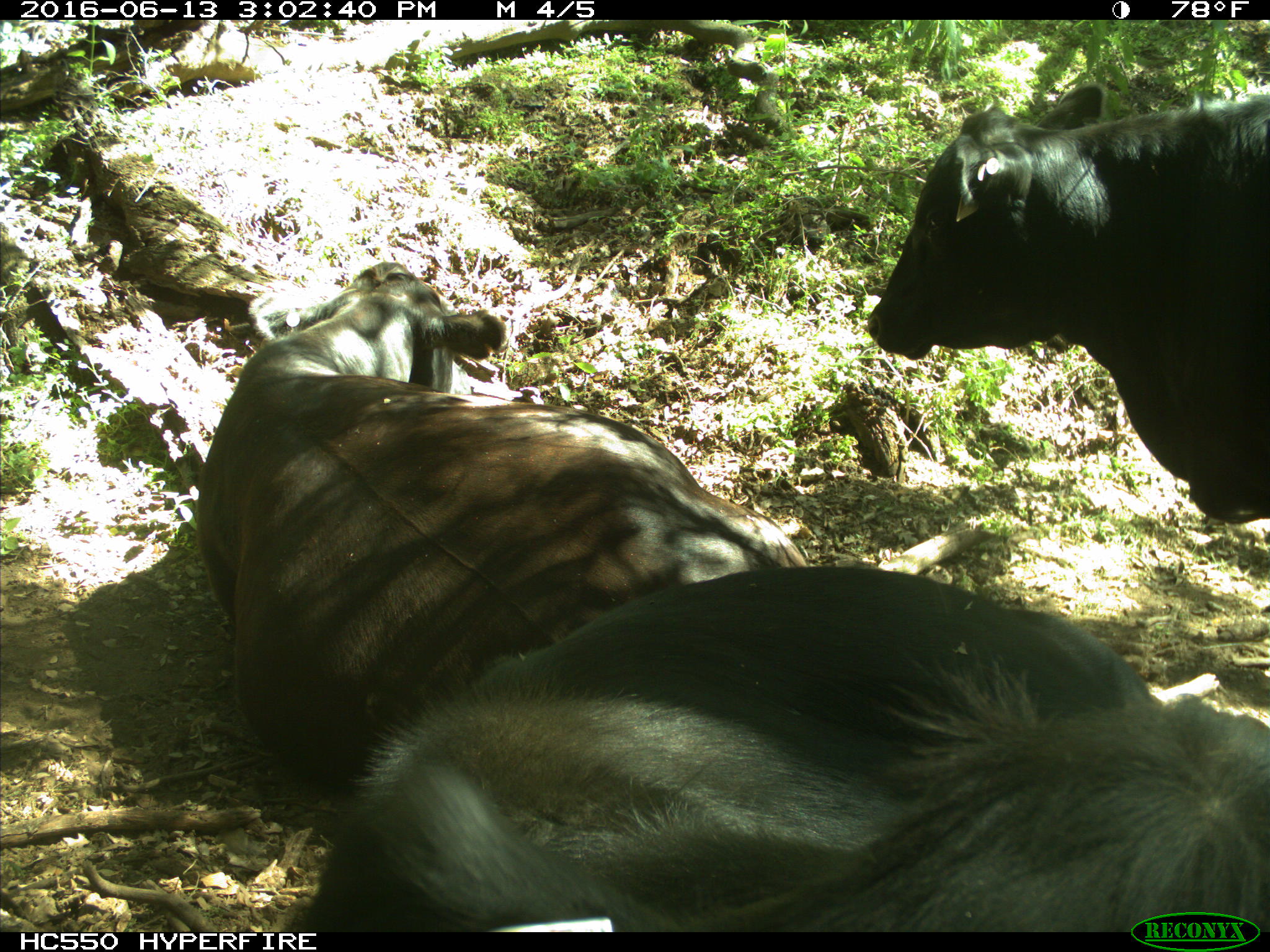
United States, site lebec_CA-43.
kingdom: Animalia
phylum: Chordata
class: Mammalia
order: Artiodactyla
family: Bovidae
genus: Bos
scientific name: Bos taurus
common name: domestic cow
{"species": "Bos taurus (domestic cow)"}